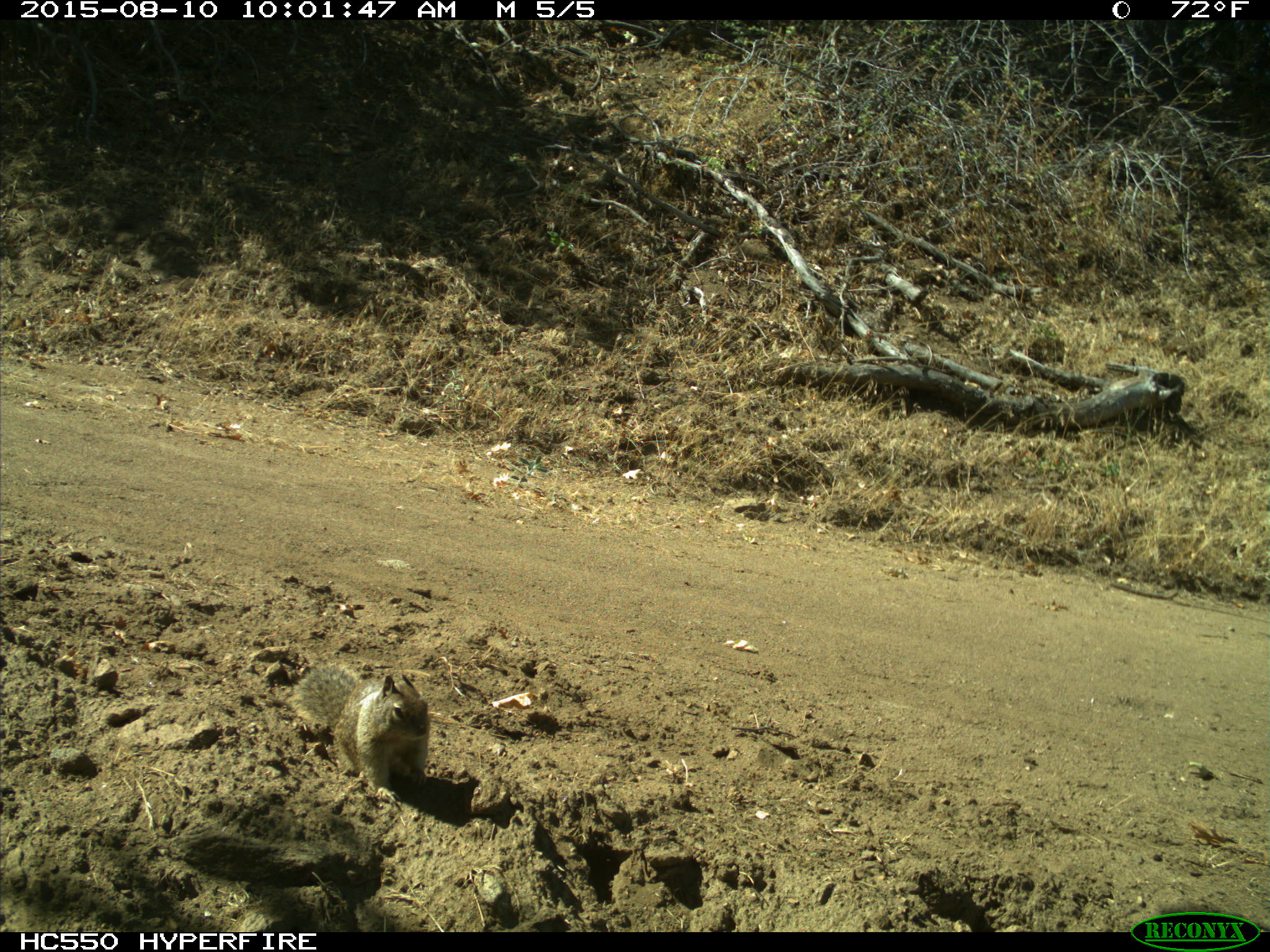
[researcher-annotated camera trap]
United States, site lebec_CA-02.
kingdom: Animalia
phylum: Chordata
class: Mammalia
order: Rodentia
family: Sciuridae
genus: Otospermophilus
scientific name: Otospermophilus beecheyi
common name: california ground squirrel